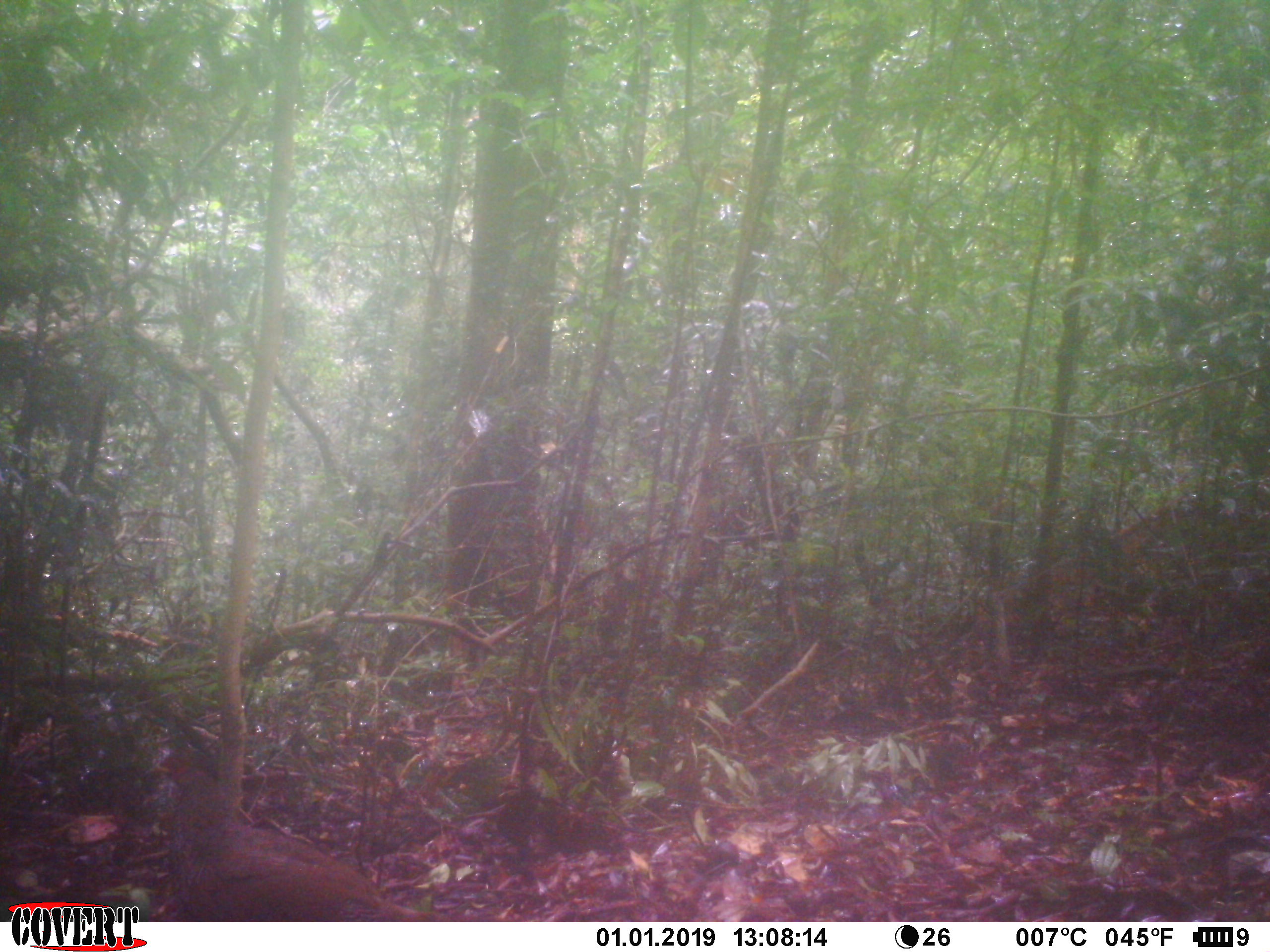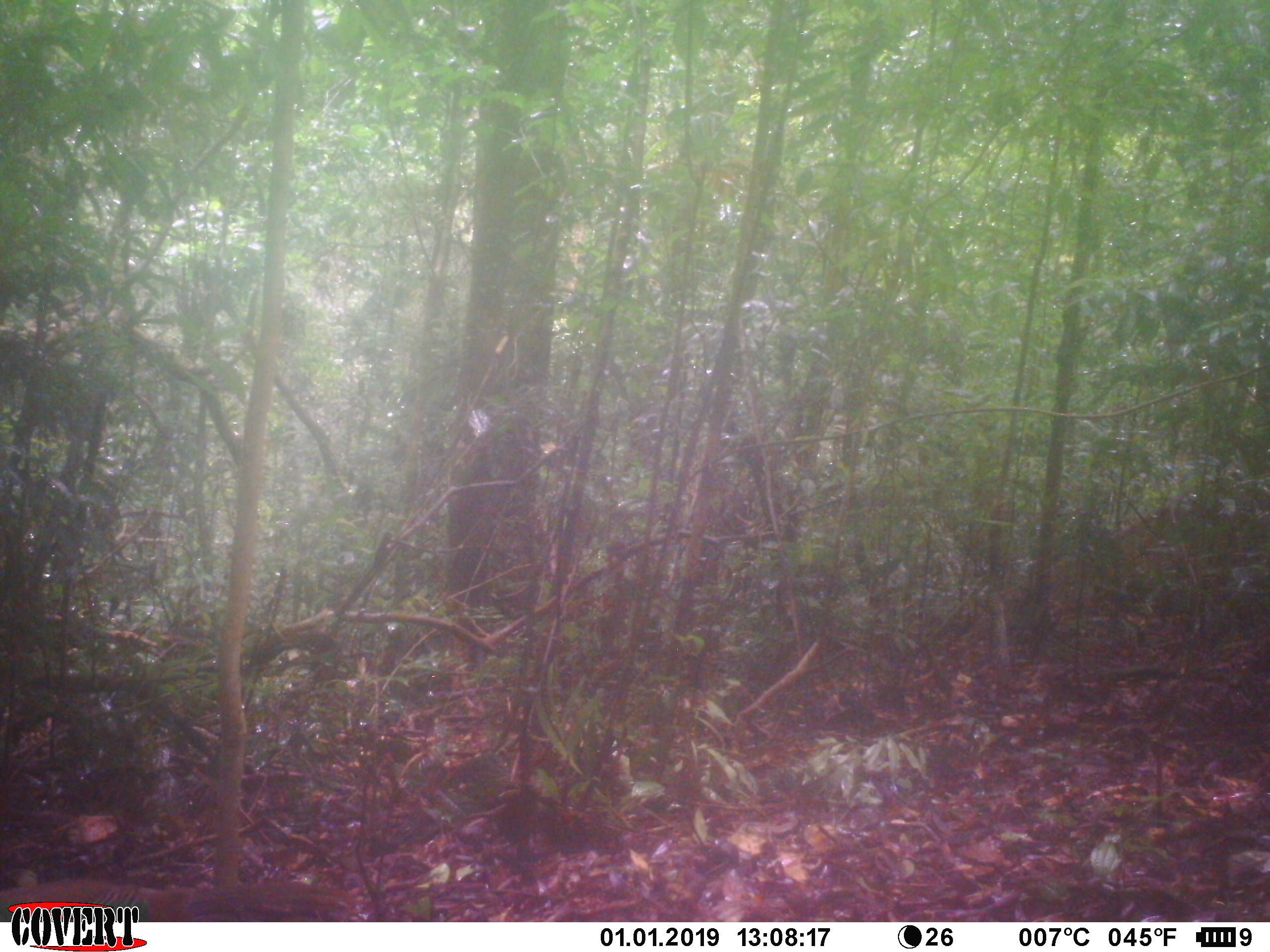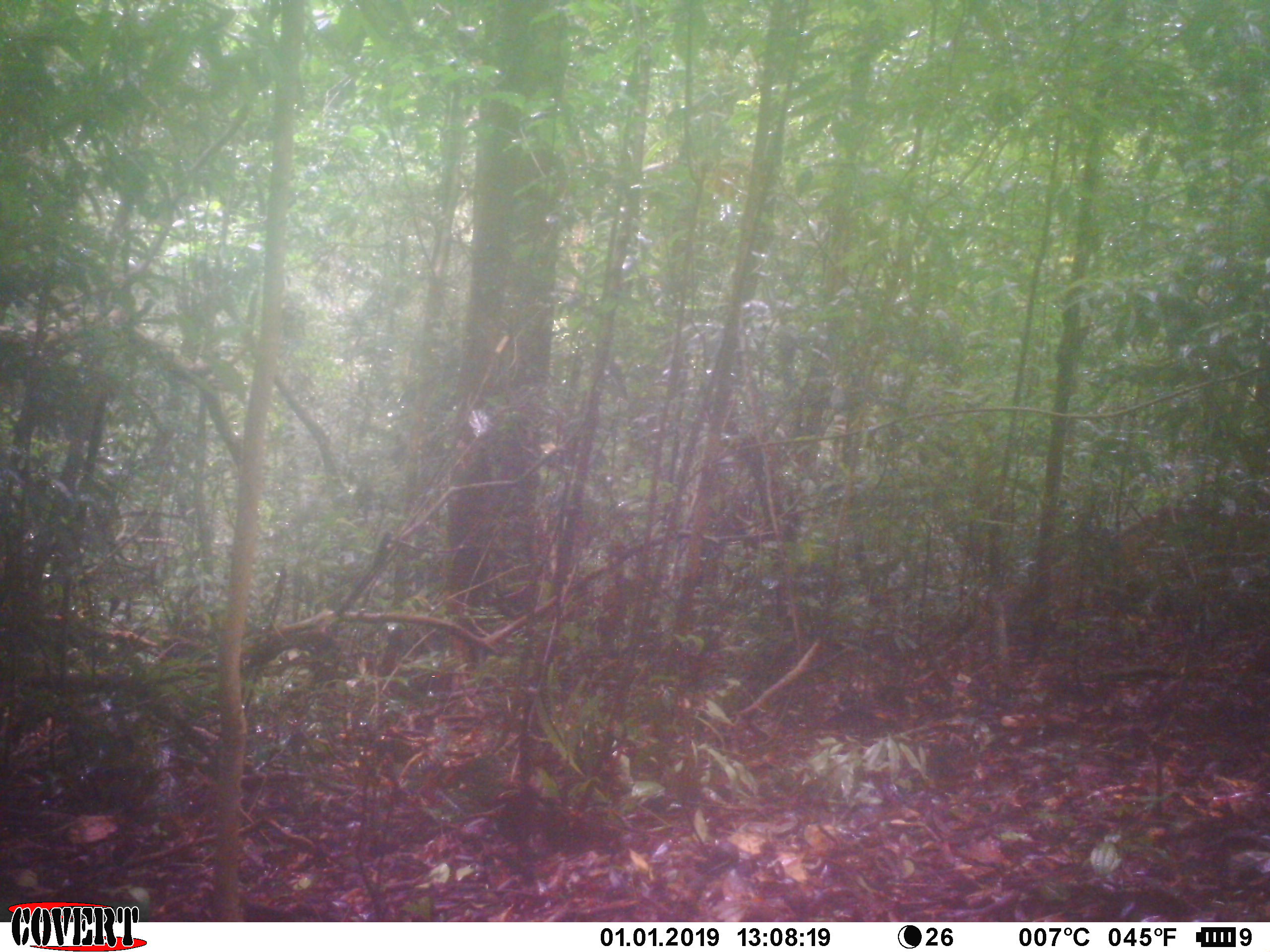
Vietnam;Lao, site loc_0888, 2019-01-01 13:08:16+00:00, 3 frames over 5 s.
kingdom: Animalia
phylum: Chordata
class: Aves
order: Galliformes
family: Phasianidae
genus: Lophura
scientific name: Lophura nycthemera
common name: silver pheasant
Silver pheasant (Lophura nycthemera). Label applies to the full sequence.